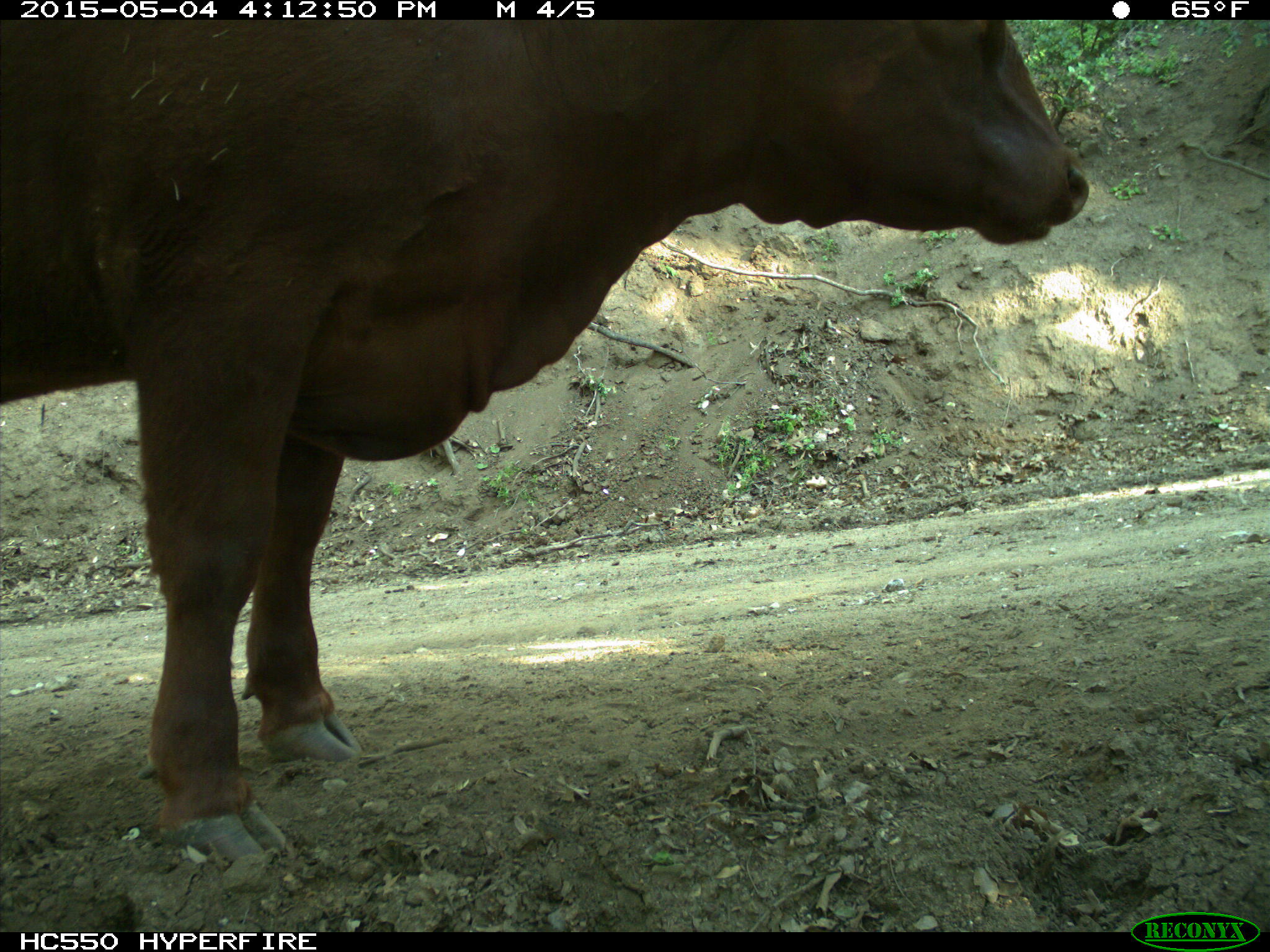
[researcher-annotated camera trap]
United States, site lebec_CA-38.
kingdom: Animalia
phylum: Chordata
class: Mammalia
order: Artiodactyla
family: Bovidae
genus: Bos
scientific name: Bos taurus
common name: domestic cow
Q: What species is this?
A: Bos taurus (domestic cow).